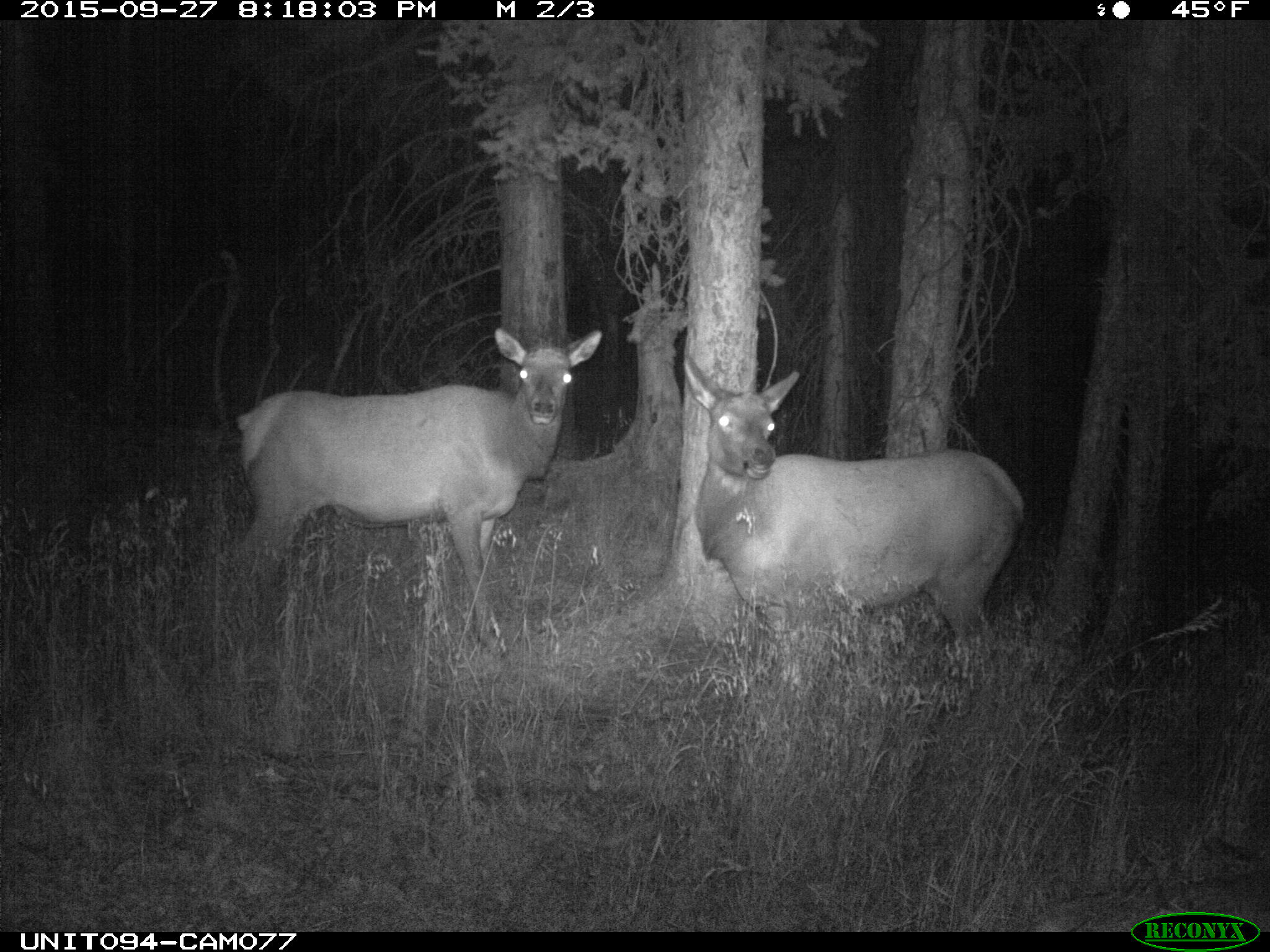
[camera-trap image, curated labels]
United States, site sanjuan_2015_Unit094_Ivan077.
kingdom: Animalia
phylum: Chordata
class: Mammalia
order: Artiodactyla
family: Cervidae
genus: Cervus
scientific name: Cervus elaphus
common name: red deer